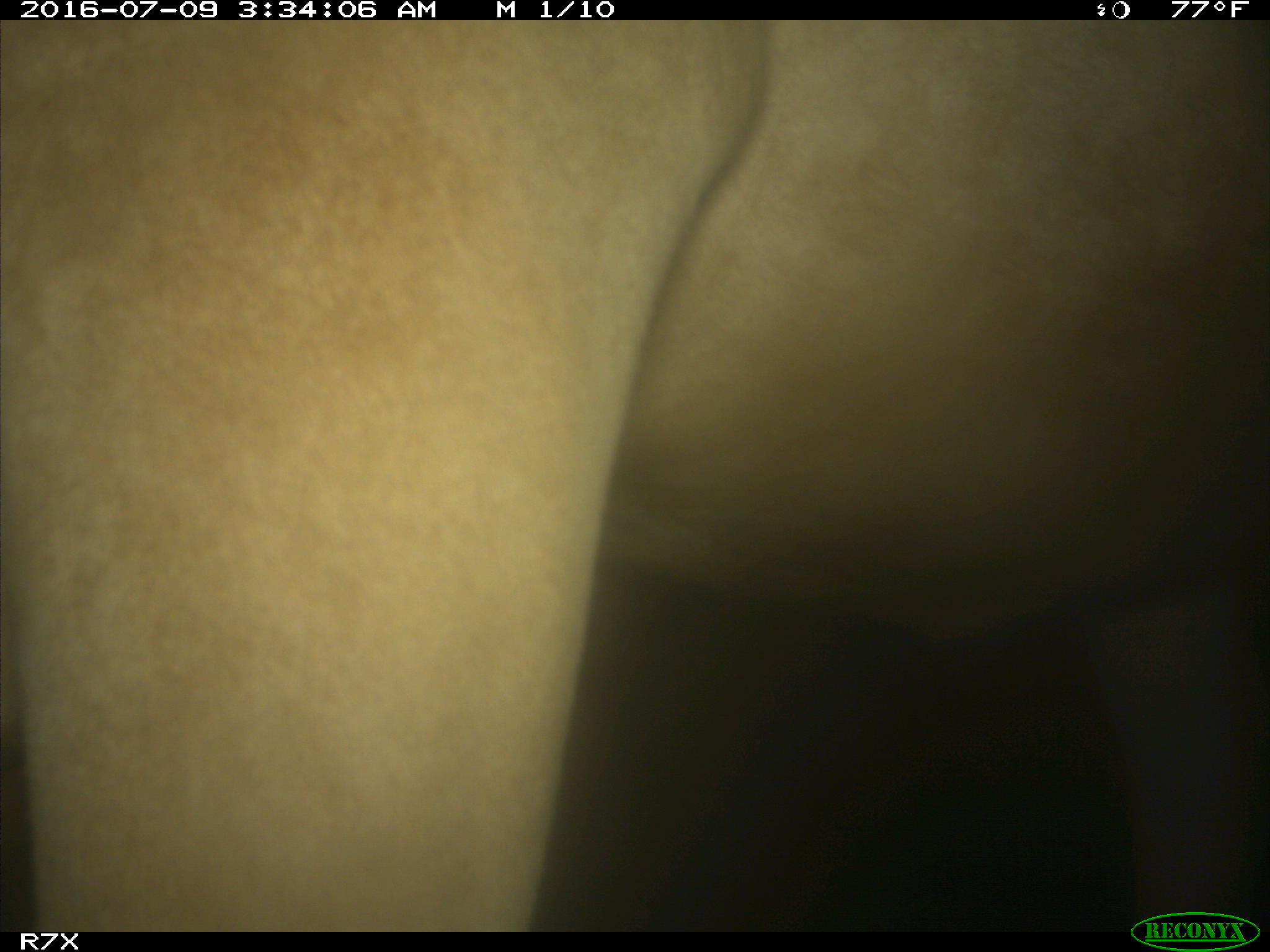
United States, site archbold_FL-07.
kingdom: Animalia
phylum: Chordata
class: Mammalia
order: Artiodactyla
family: Bovidae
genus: Bos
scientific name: Bos taurus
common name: domestic cow